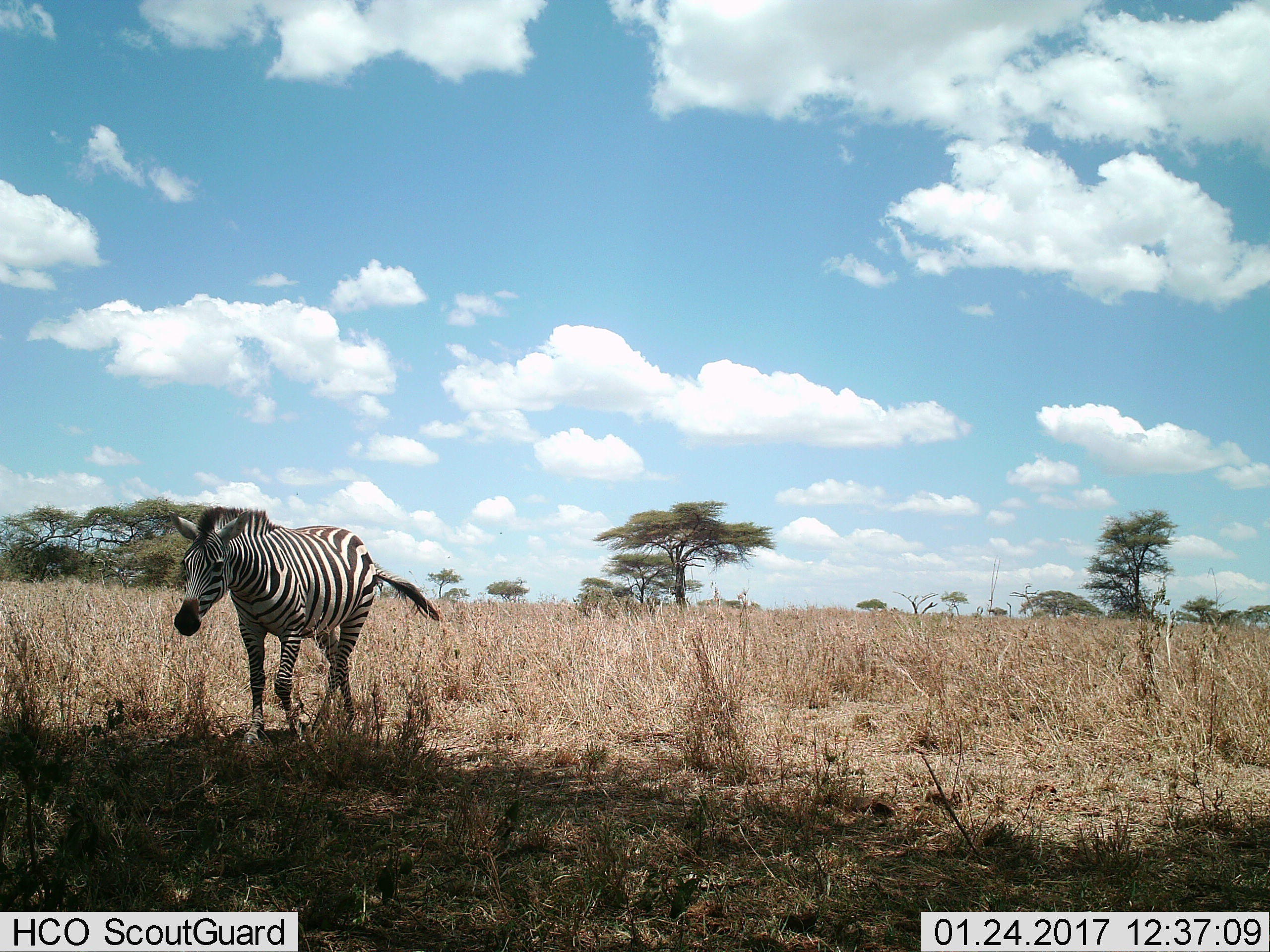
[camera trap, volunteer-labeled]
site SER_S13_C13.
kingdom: Animalia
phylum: Chordata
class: Mammalia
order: Perissodactyla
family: Equidae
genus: Equus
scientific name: Equus quagga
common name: plains zebra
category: zebraplains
Zebraplains (plains zebra) (Equus quagga), count 1. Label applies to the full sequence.